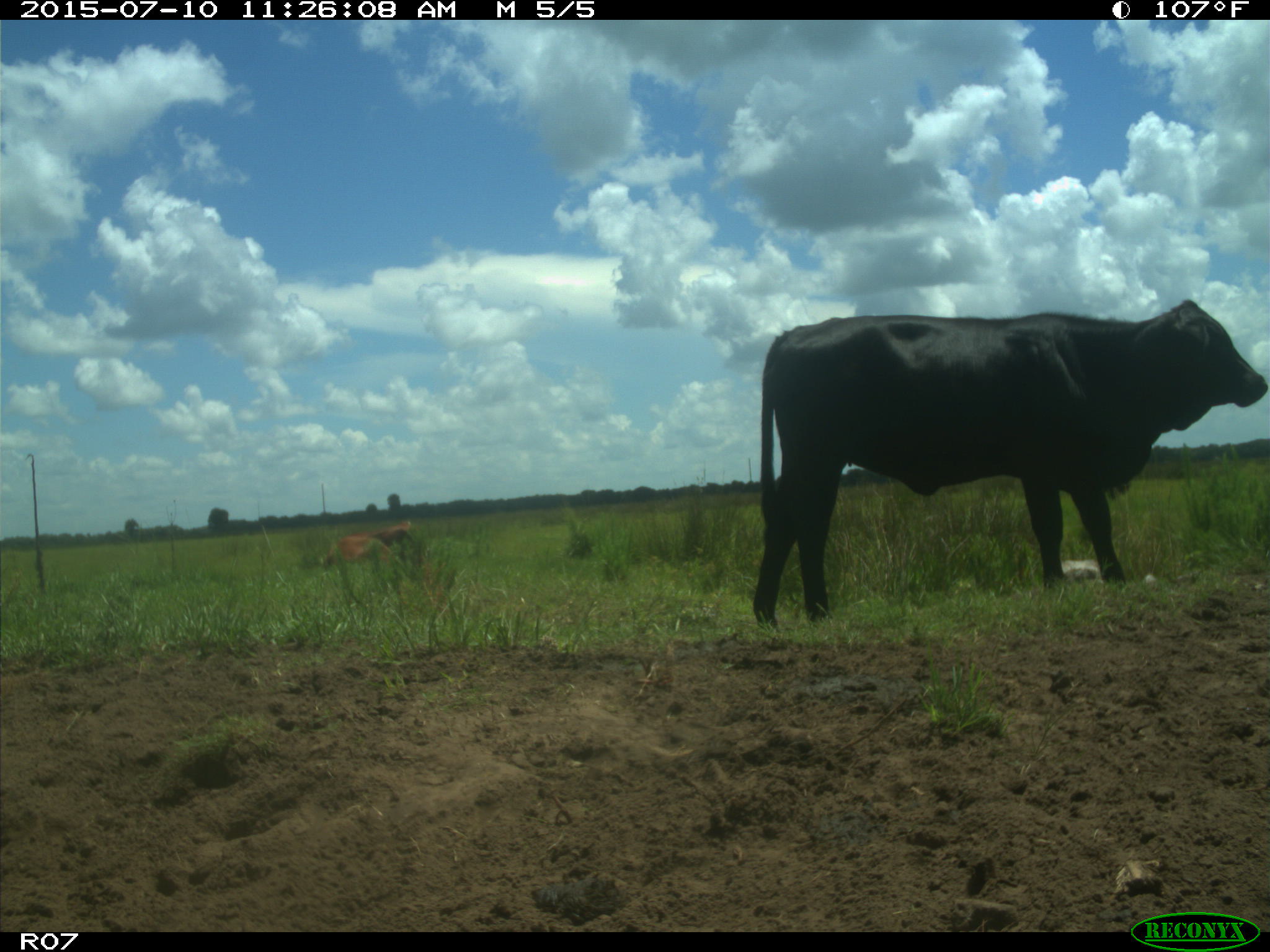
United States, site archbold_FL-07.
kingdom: Animalia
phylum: Chordata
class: Mammalia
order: Artiodactyla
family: Bovidae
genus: Bos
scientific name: Bos taurus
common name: domestic cow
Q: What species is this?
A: Bos taurus (domestic cow).